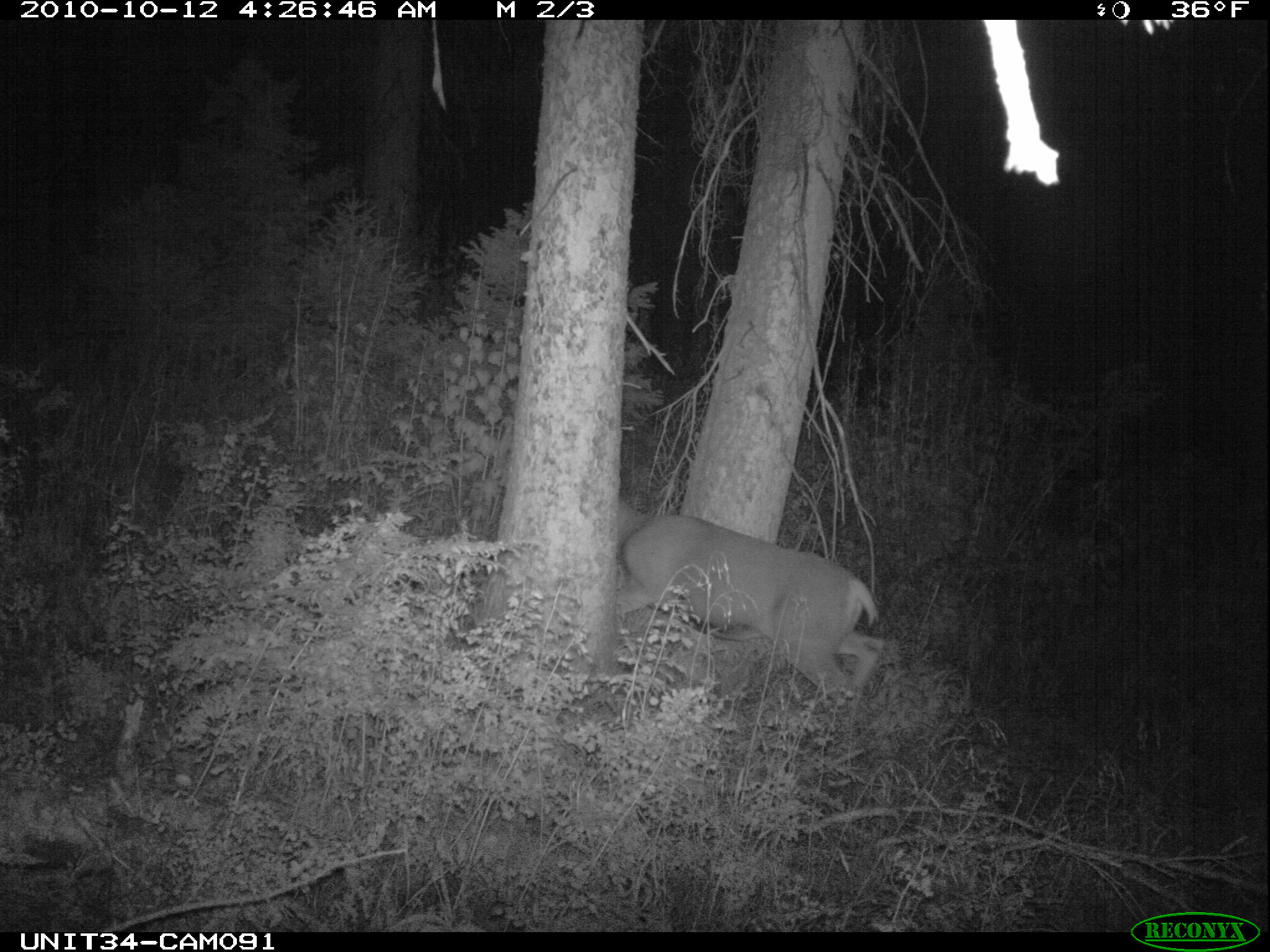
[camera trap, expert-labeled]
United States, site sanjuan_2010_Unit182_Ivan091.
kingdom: Animalia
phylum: Chordata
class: Mammalia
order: Artiodactyla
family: Cervidae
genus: Odocoileus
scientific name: Odocoileus hemionus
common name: mule deer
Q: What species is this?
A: Odocoileus hemionus (mule deer).